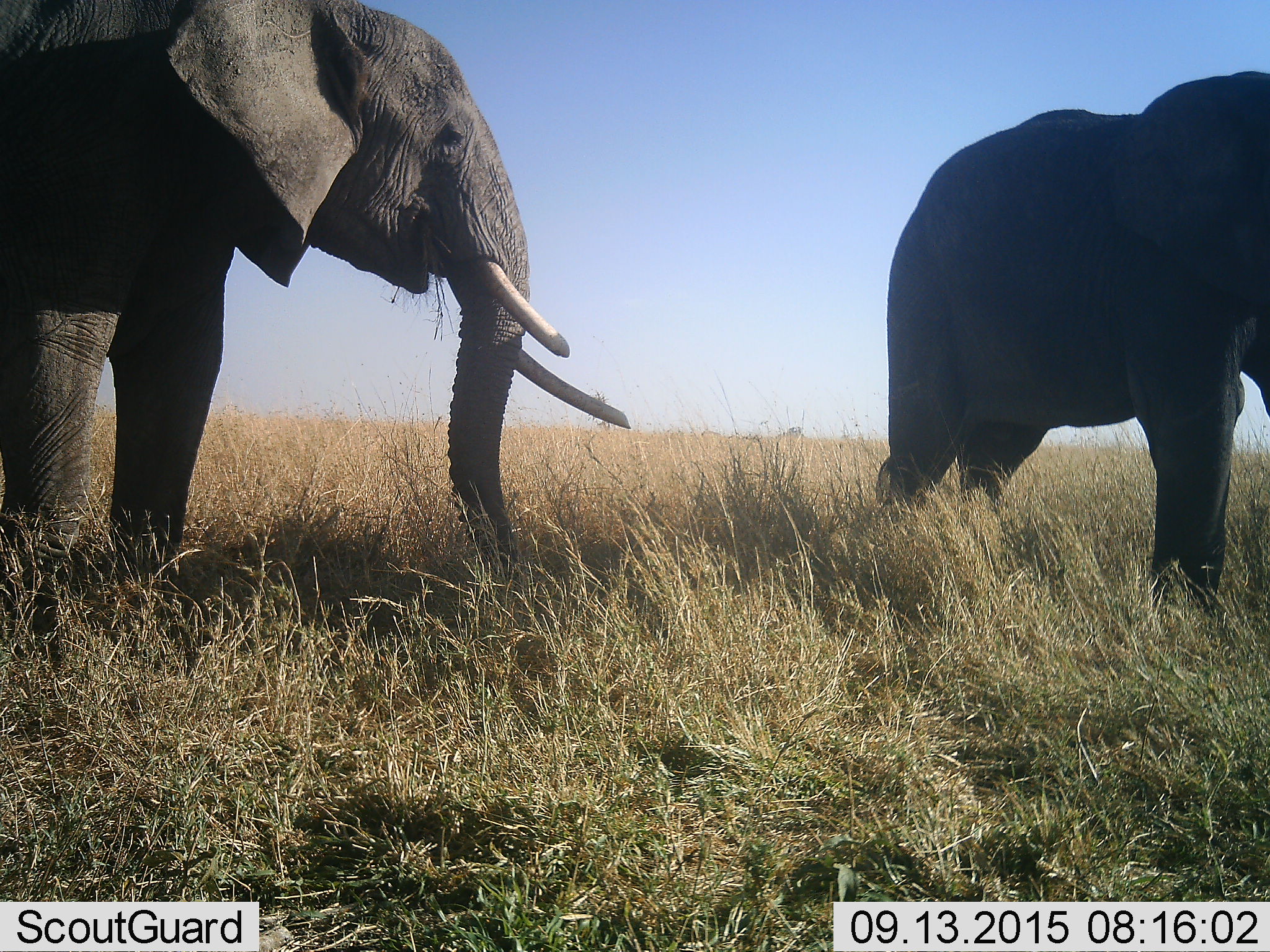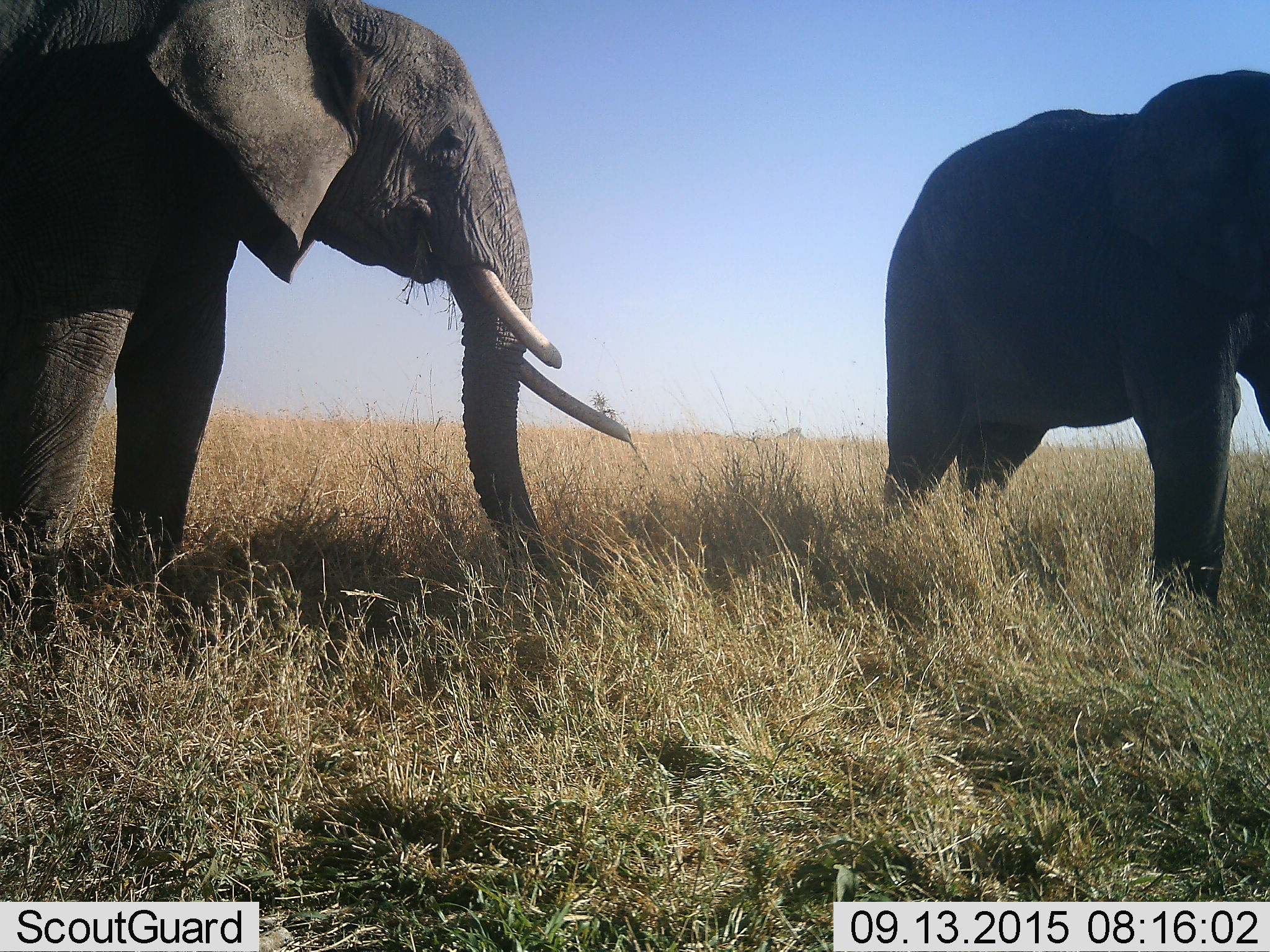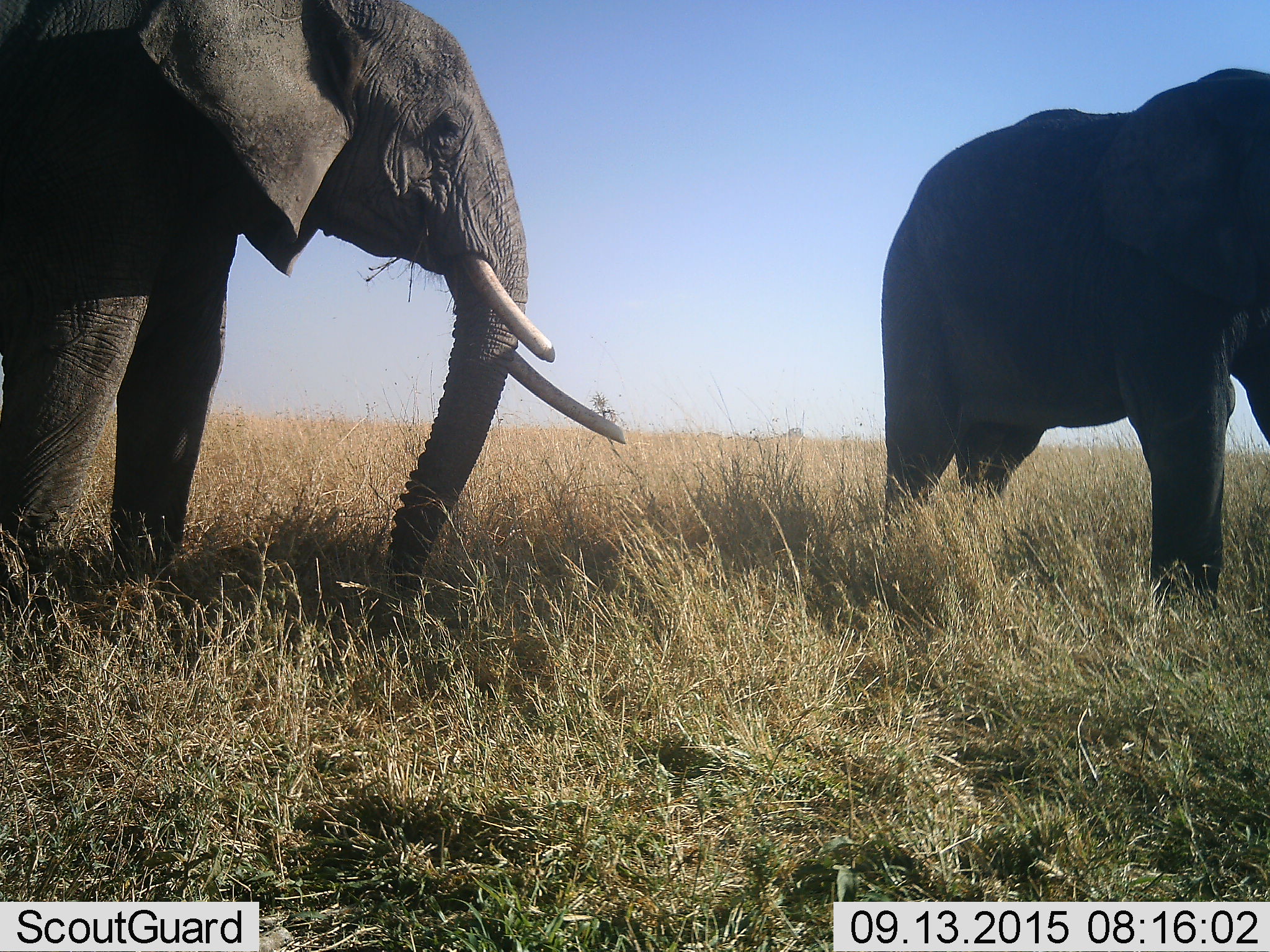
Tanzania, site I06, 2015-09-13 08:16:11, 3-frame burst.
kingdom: Animalia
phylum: Chordata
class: Mammalia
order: Proboscidea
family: Elephantidae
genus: Loxodonta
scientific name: Loxodonta africana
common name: african bush elephant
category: elephant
Elephant (african bush elephant) (Loxodonta africana), count 2. Behavior (volunteer vote fractions): standing 80%, resting 0%, moving 20%, interacting 0%. Young present (vote fraction): 0%. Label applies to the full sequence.